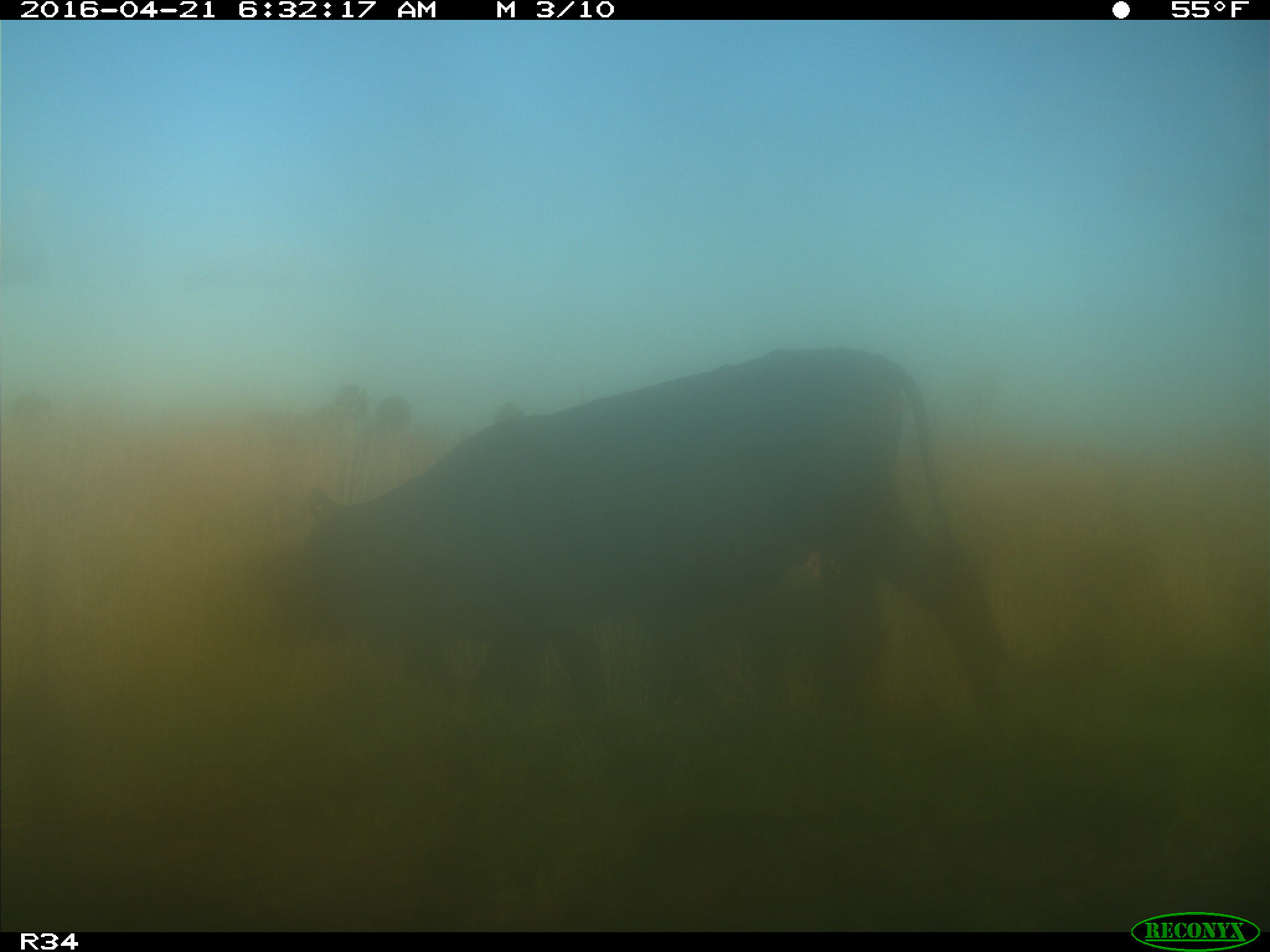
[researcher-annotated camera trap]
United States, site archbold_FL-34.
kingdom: Animalia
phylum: Chordata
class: Mammalia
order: Artiodactyla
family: Bovidae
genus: Bos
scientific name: Bos taurus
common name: domestic cow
Bos taurus (domestic cow).